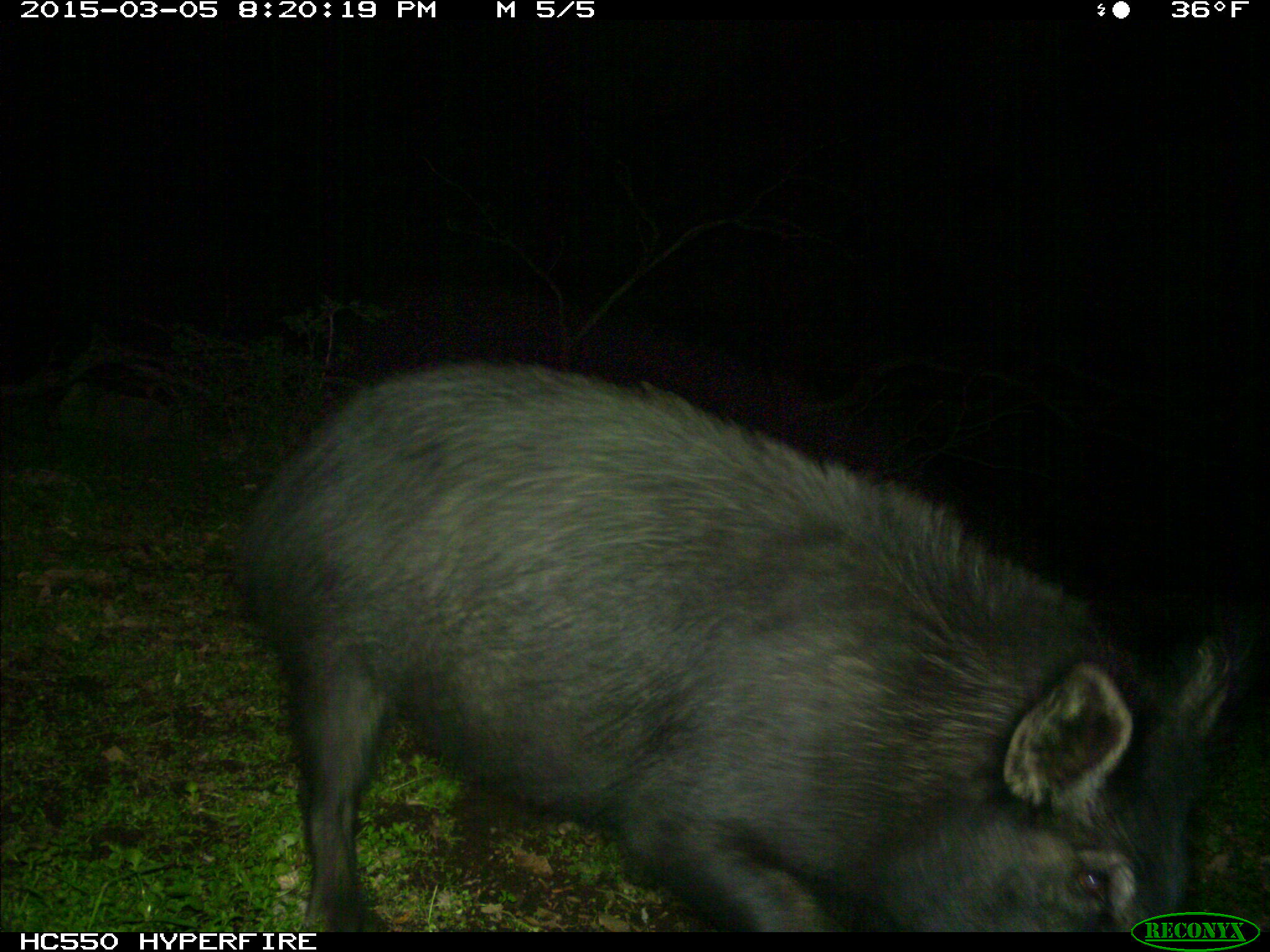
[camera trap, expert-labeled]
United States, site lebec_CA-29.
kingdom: Animalia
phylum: Chordata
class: Mammalia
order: Artiodactyla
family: Suidae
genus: Sus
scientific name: Sus scrofa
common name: wild boar